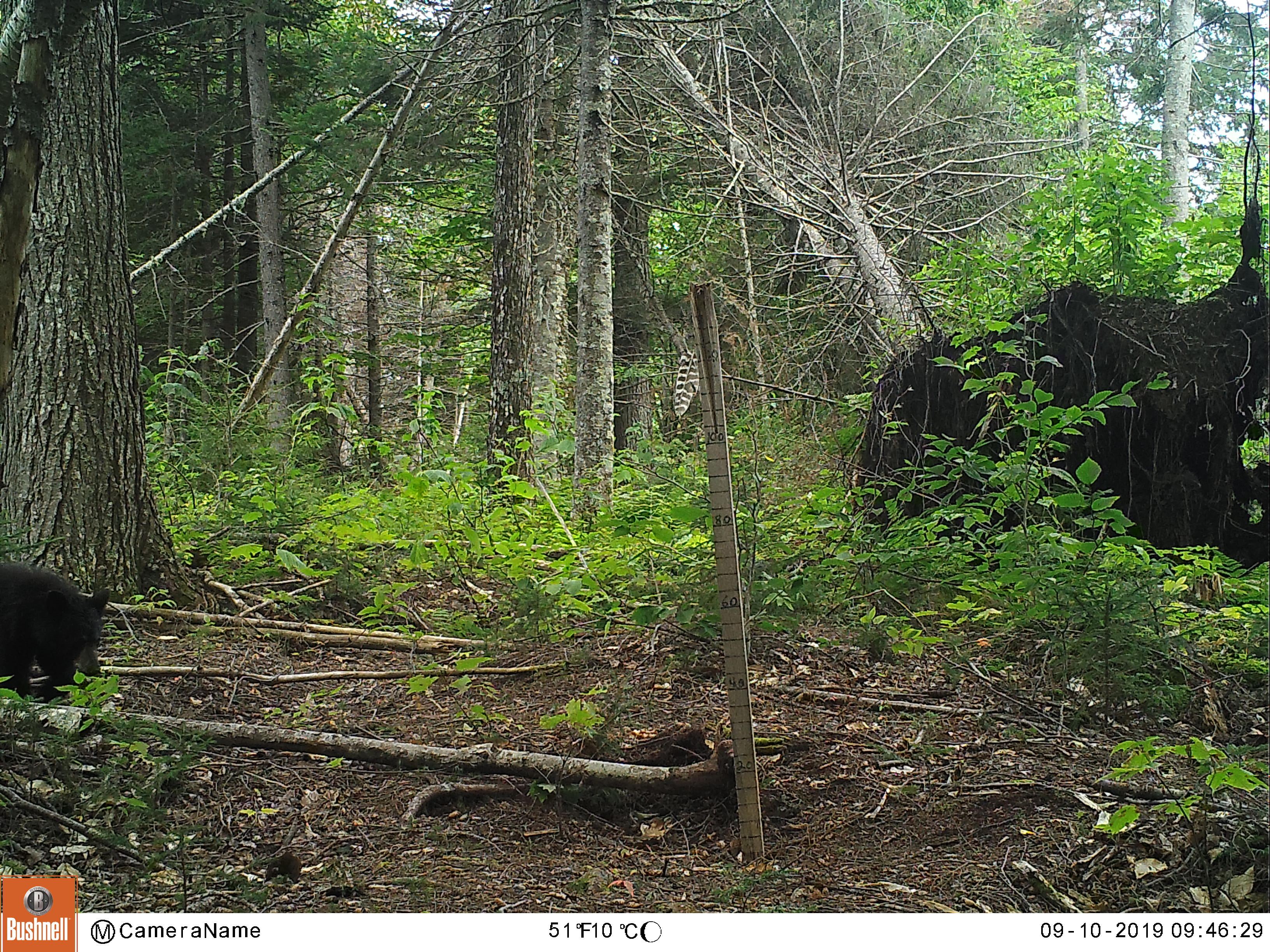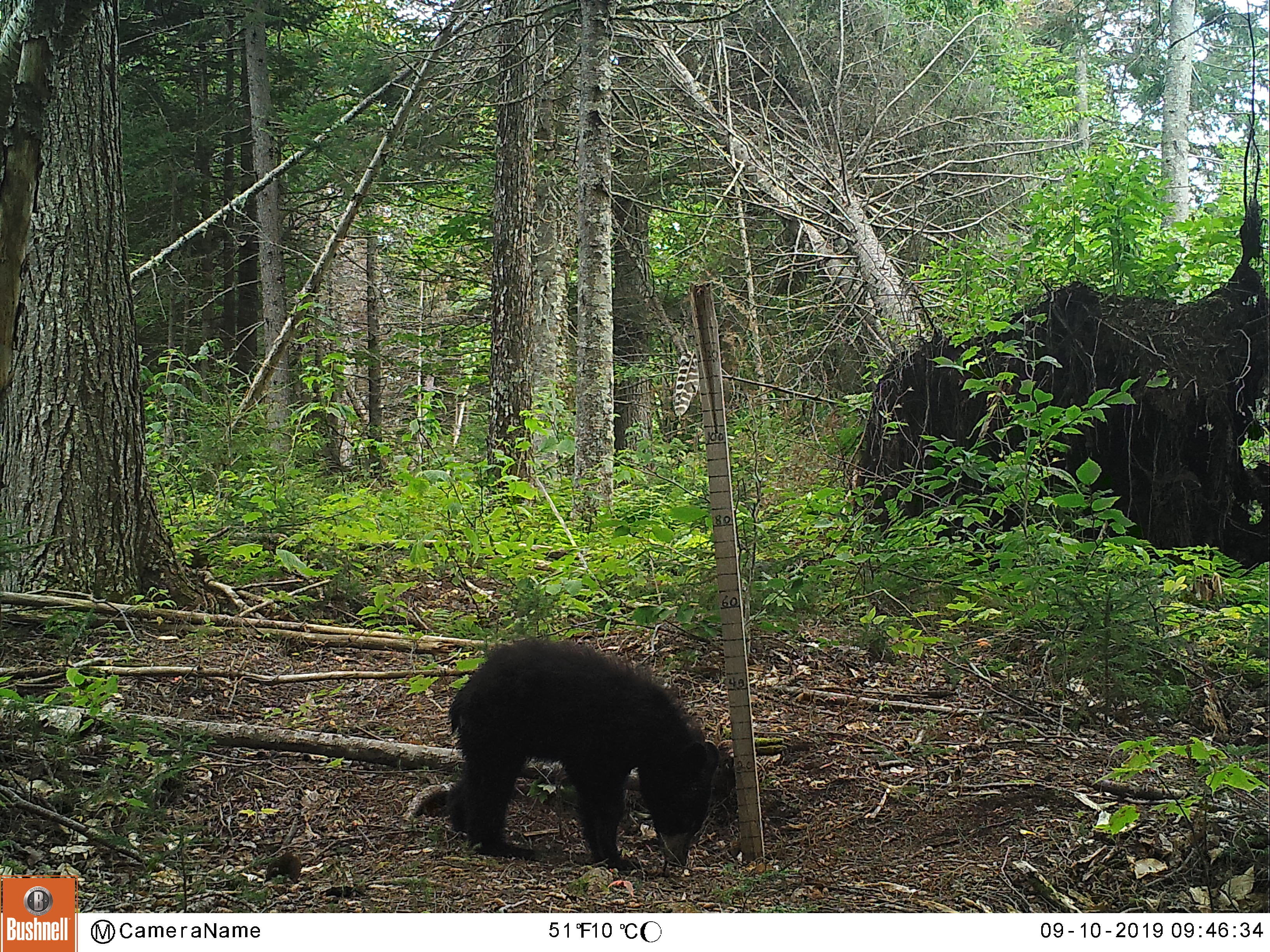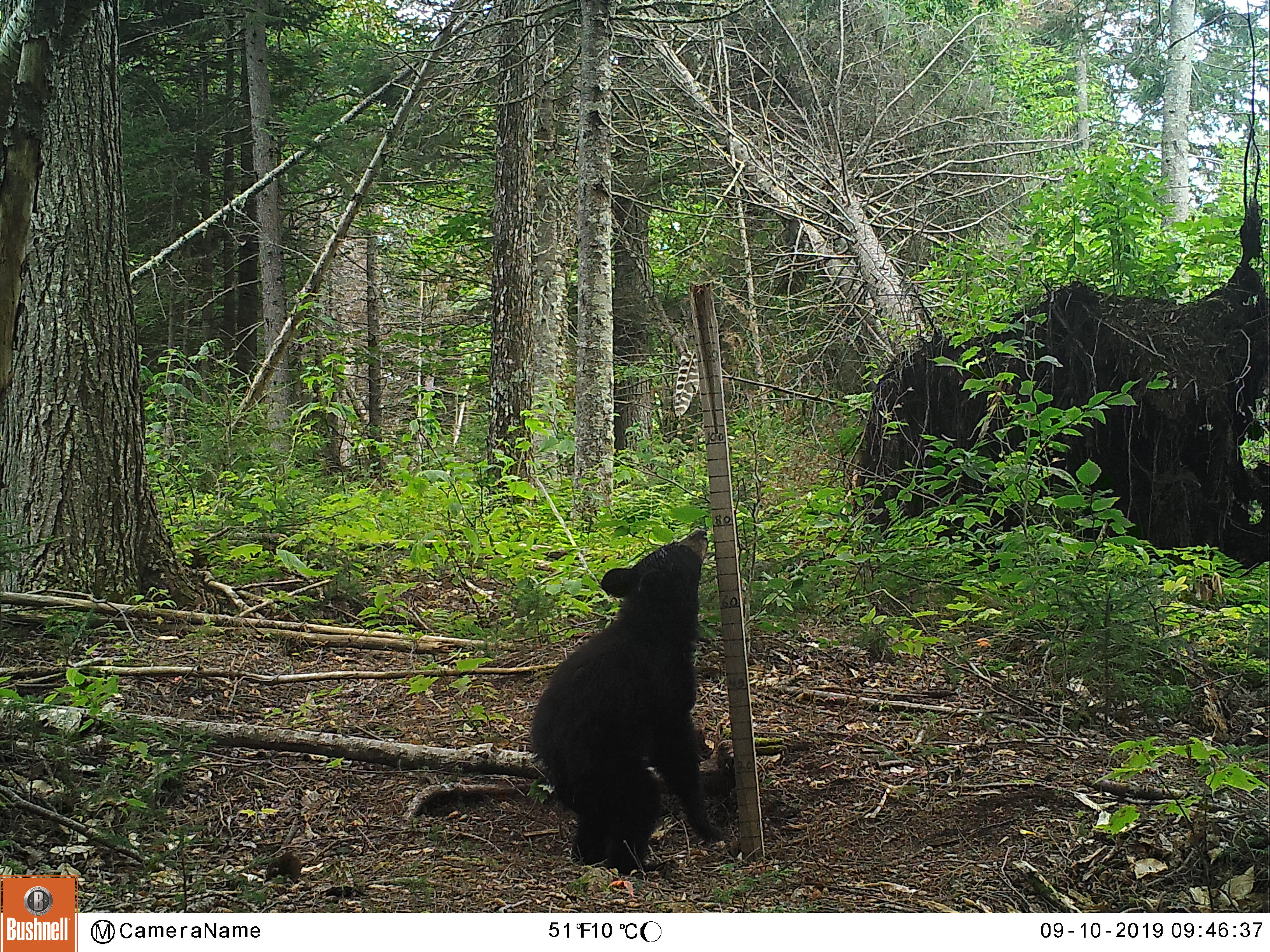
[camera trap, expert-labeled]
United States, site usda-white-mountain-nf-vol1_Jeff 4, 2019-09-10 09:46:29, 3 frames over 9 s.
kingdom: Animalia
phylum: Chordata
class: Mammalia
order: Carnivora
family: Ursidae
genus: Ursus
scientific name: Ursus americanus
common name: black bear